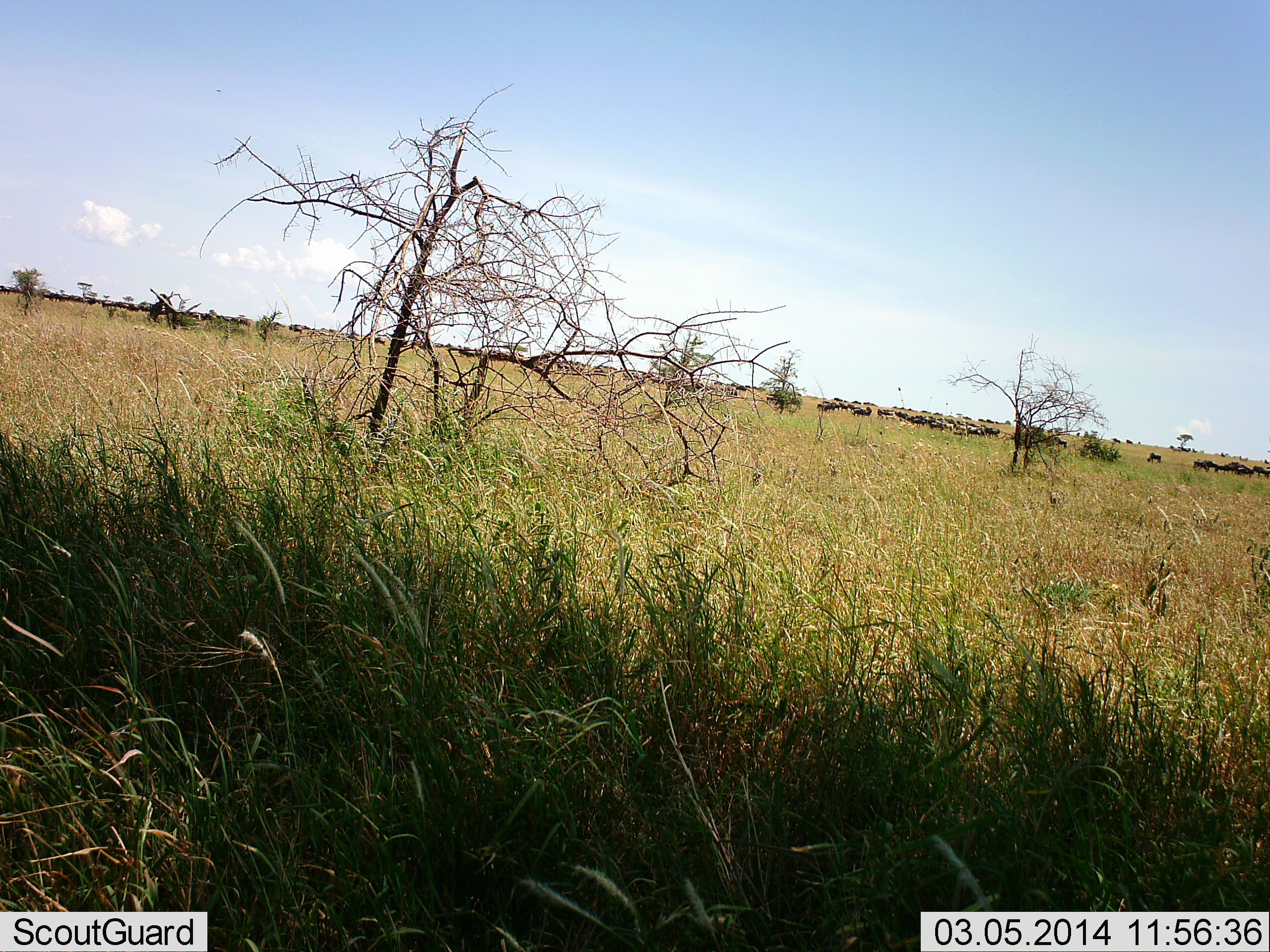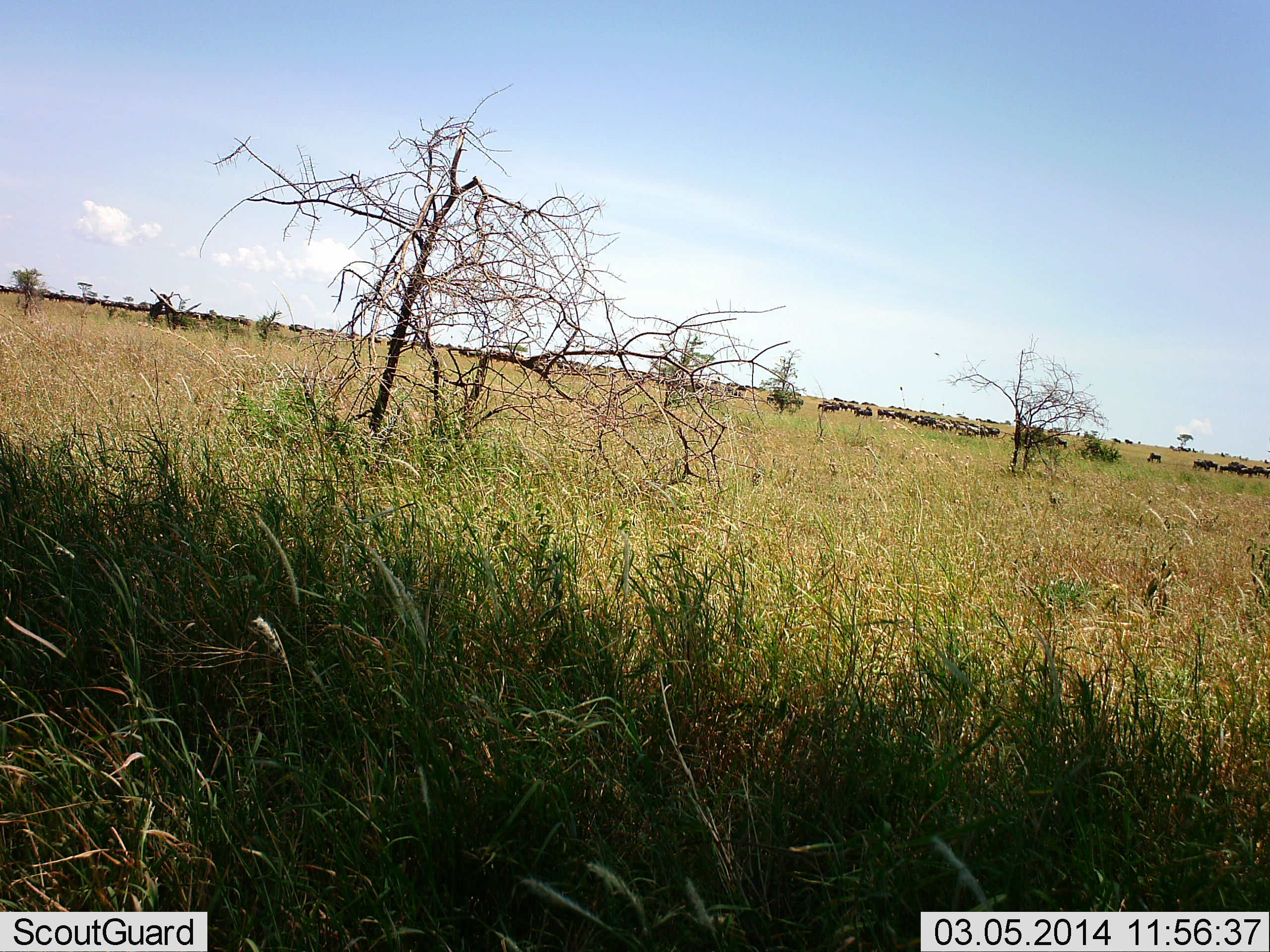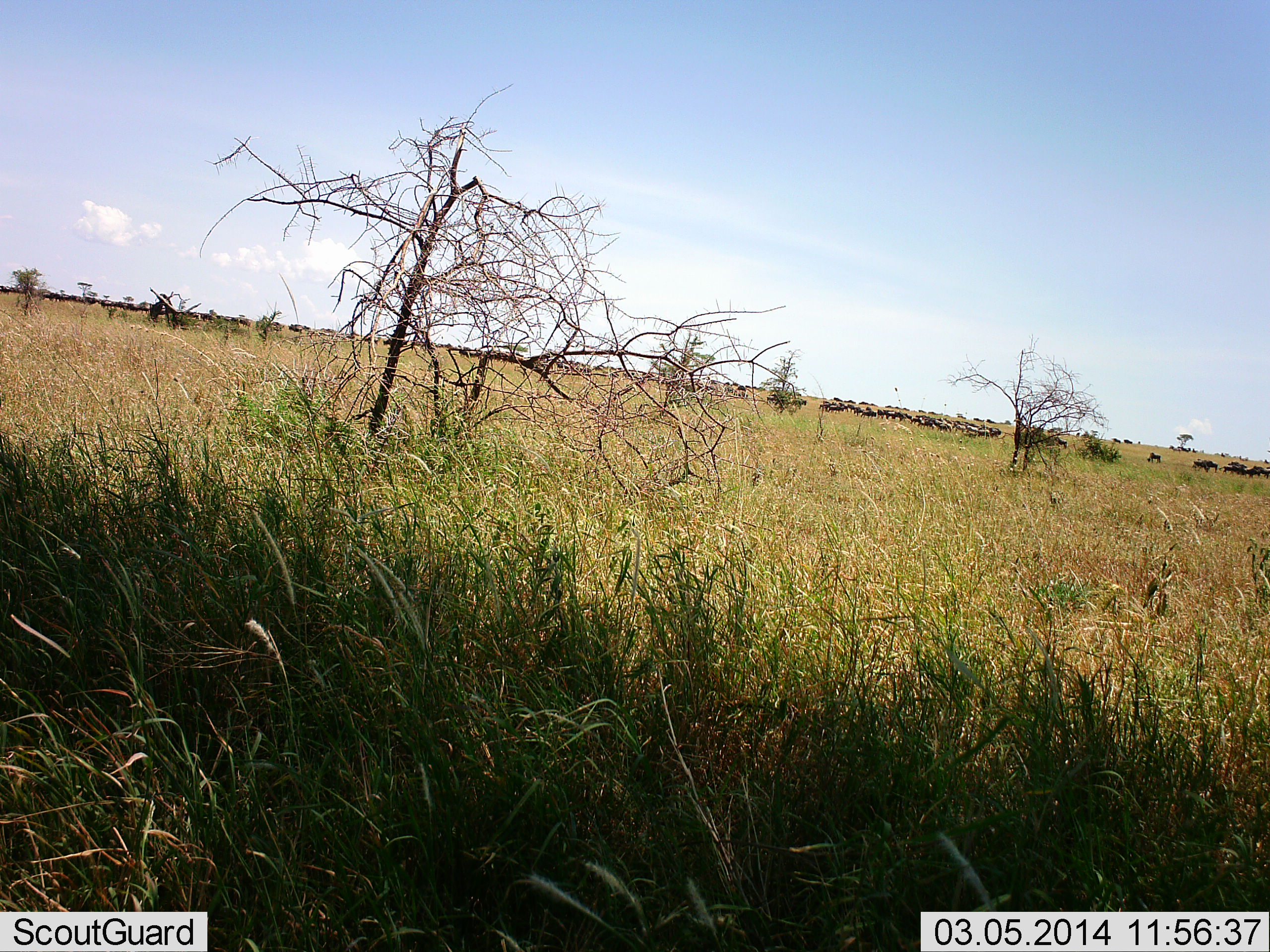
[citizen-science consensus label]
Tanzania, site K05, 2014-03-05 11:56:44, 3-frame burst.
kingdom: Animalia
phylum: Chordata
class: Mammalia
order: Artiodactyla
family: Bovidae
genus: Connochaetes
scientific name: Connochaetes taurinus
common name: blue wildebeest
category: wildebeest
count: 51+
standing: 70%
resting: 10%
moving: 40%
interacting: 0%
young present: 0%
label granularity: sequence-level